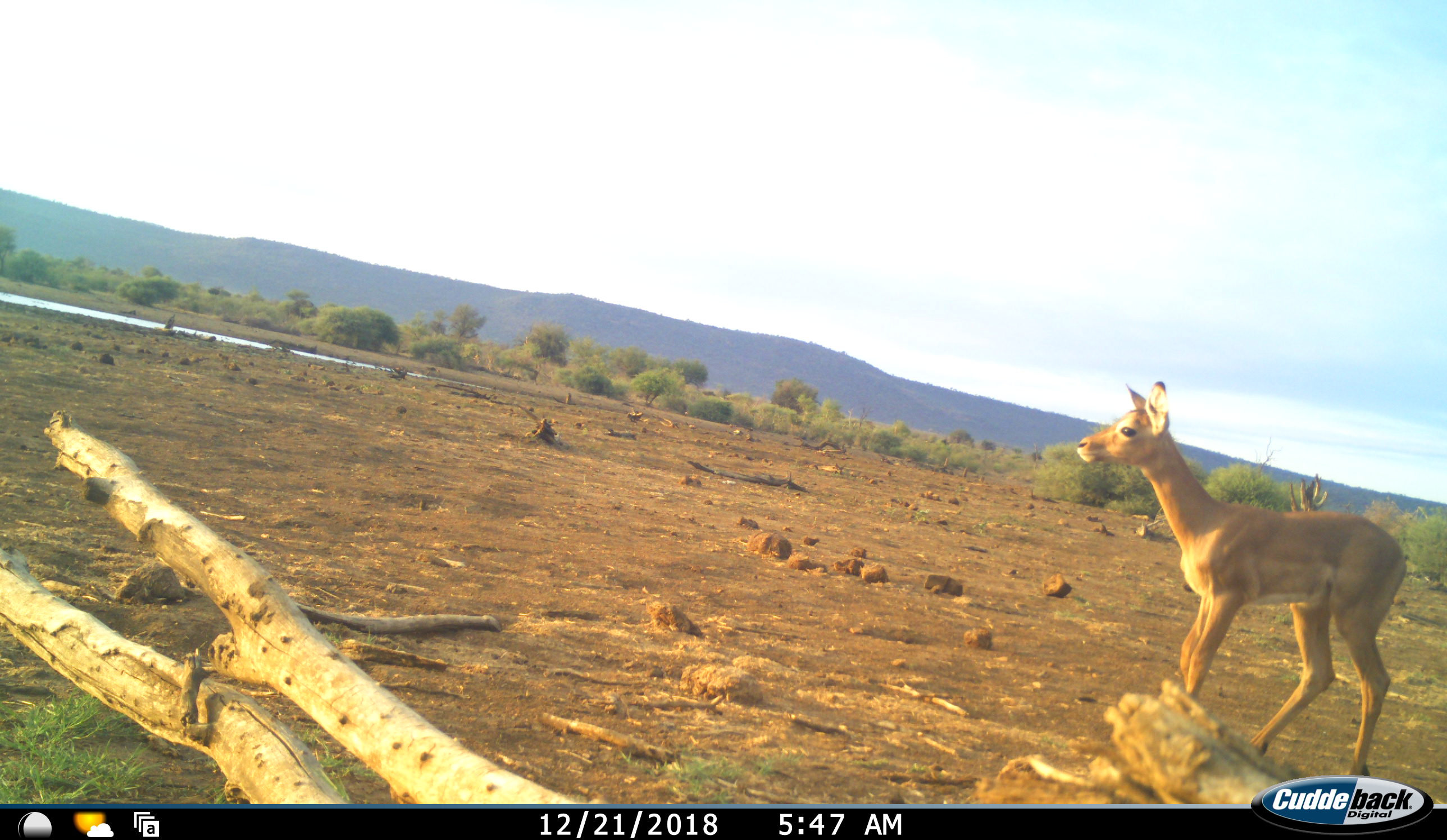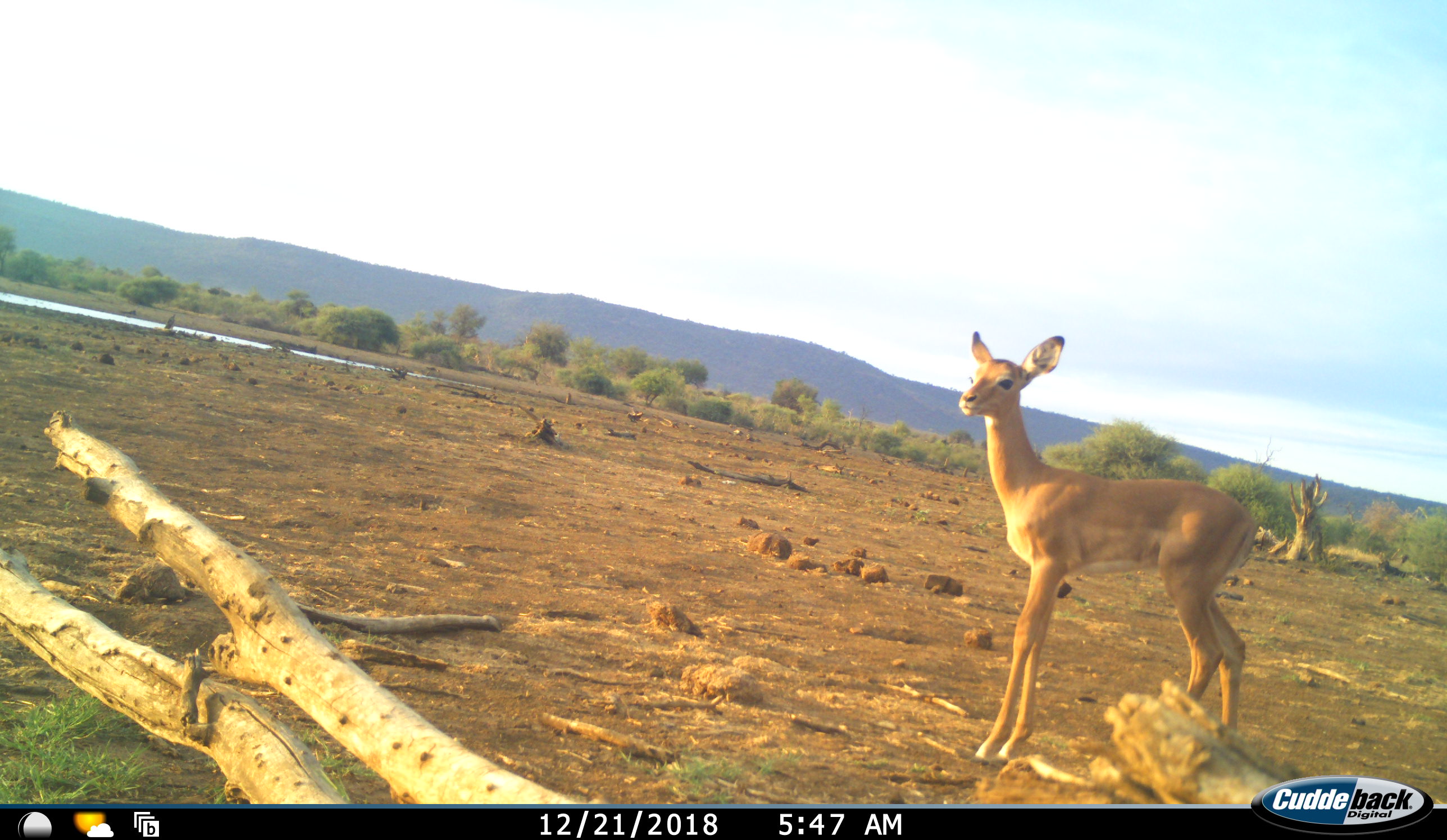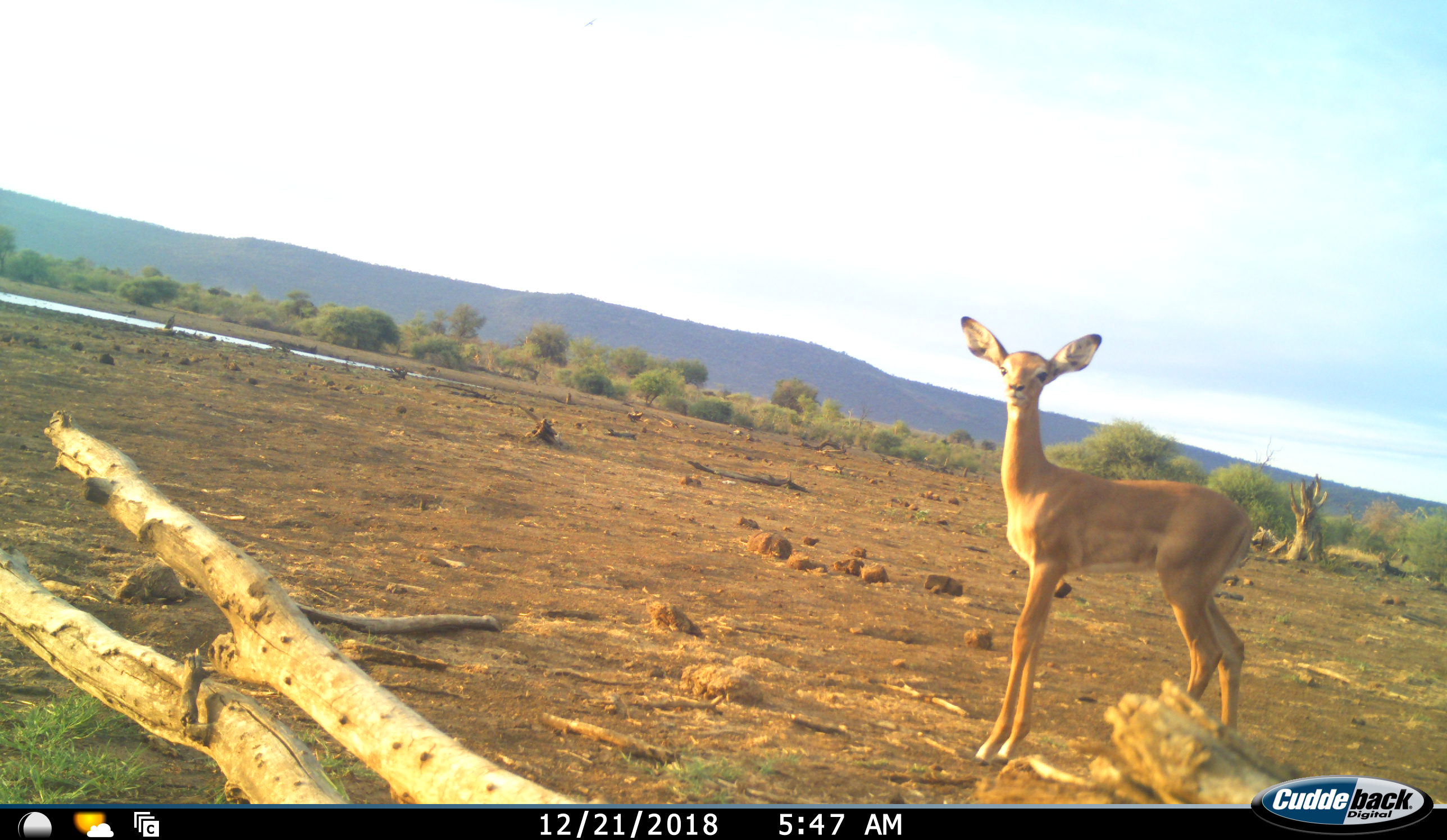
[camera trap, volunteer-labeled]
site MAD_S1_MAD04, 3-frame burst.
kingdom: Animalia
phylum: Chordata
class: Mammalia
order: Artiodactyla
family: Bovidae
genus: Aepyceros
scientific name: Aepyceros melampus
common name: impala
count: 1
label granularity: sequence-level